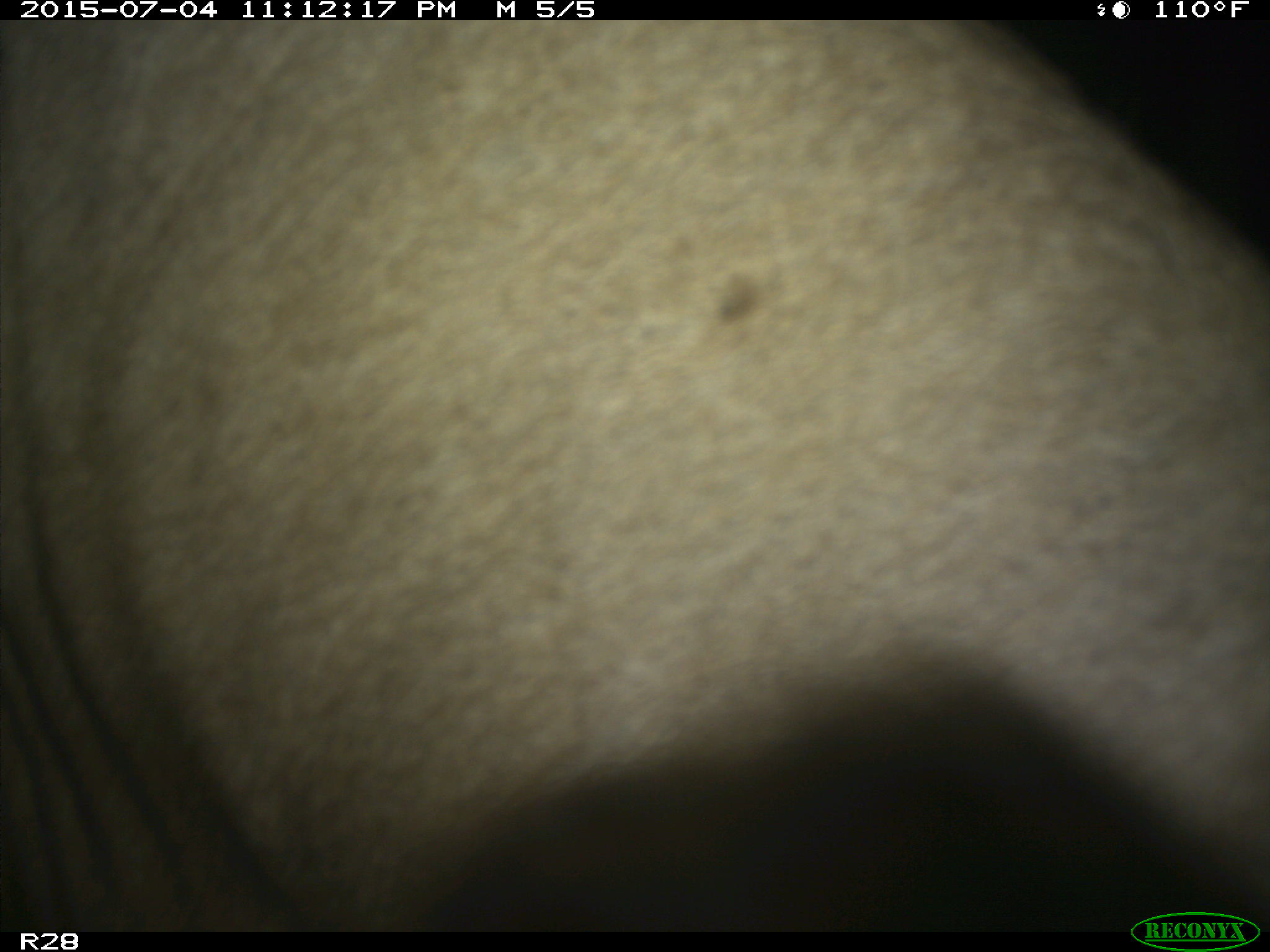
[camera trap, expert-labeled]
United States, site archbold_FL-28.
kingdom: Animalia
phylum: Chordata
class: Mammalia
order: Artiodactyla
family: Bovidae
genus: Bos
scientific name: Bos taurus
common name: domestic cow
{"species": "Bos taurus (domestic cow)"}